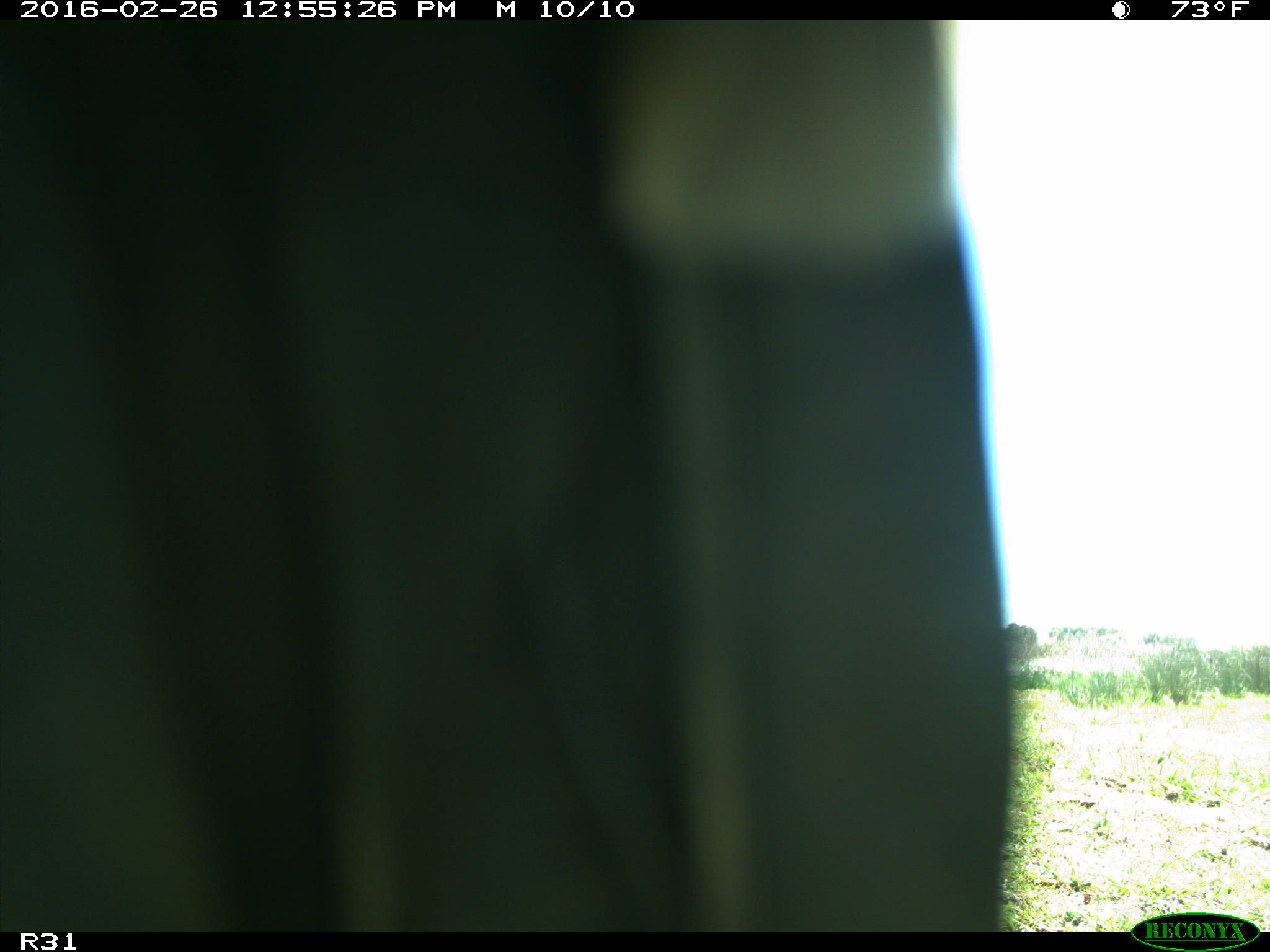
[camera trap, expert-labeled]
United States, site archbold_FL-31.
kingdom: Animalia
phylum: Chordata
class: Aves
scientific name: Aves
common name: birds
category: unidentified bird